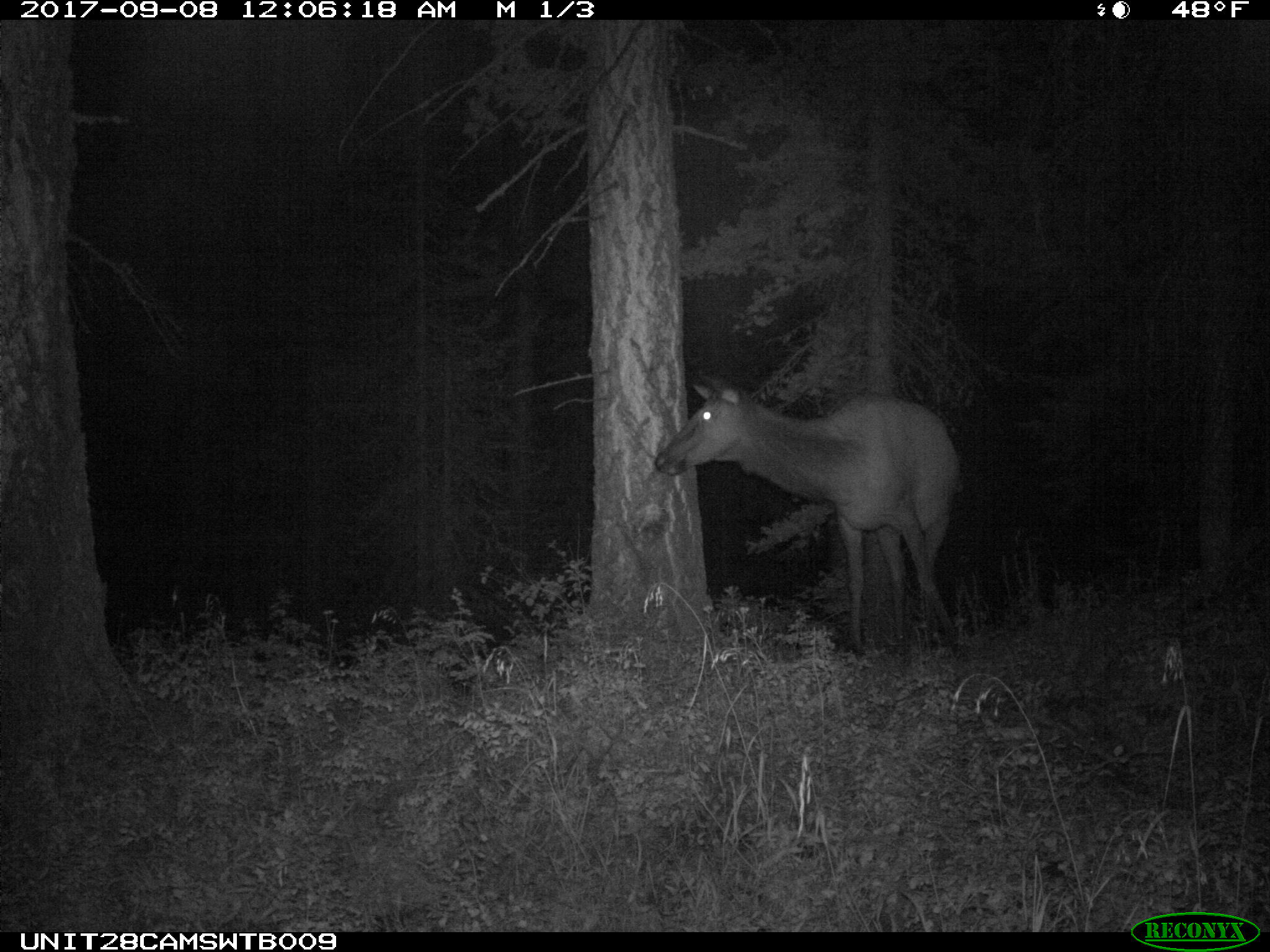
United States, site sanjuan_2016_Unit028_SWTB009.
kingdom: Animalia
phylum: Chordata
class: Mammalia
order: Artiodactyla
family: Cervidae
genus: Cervus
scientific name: Cervus elaphus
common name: red deer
Cervus elaphus (red deer).